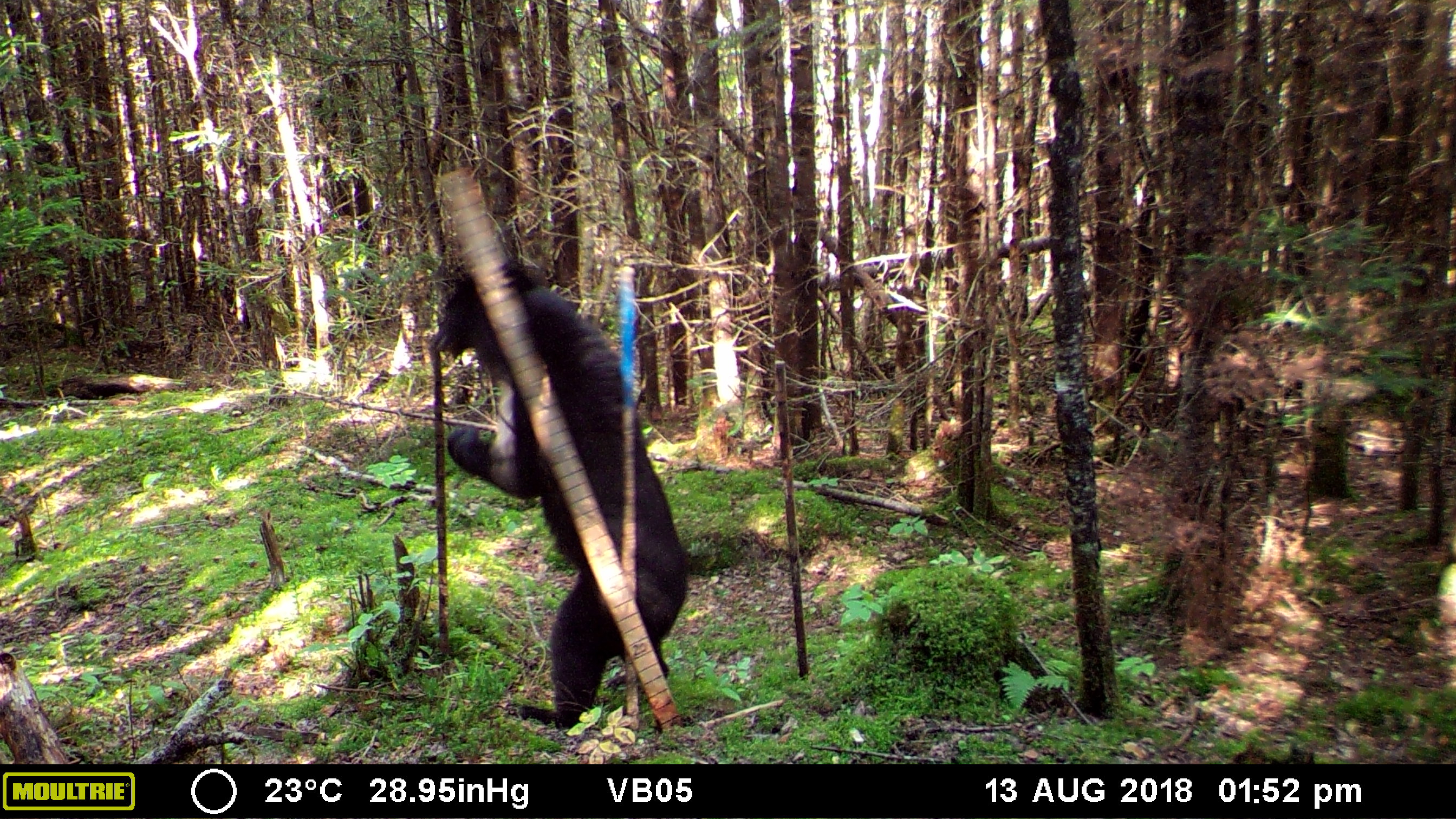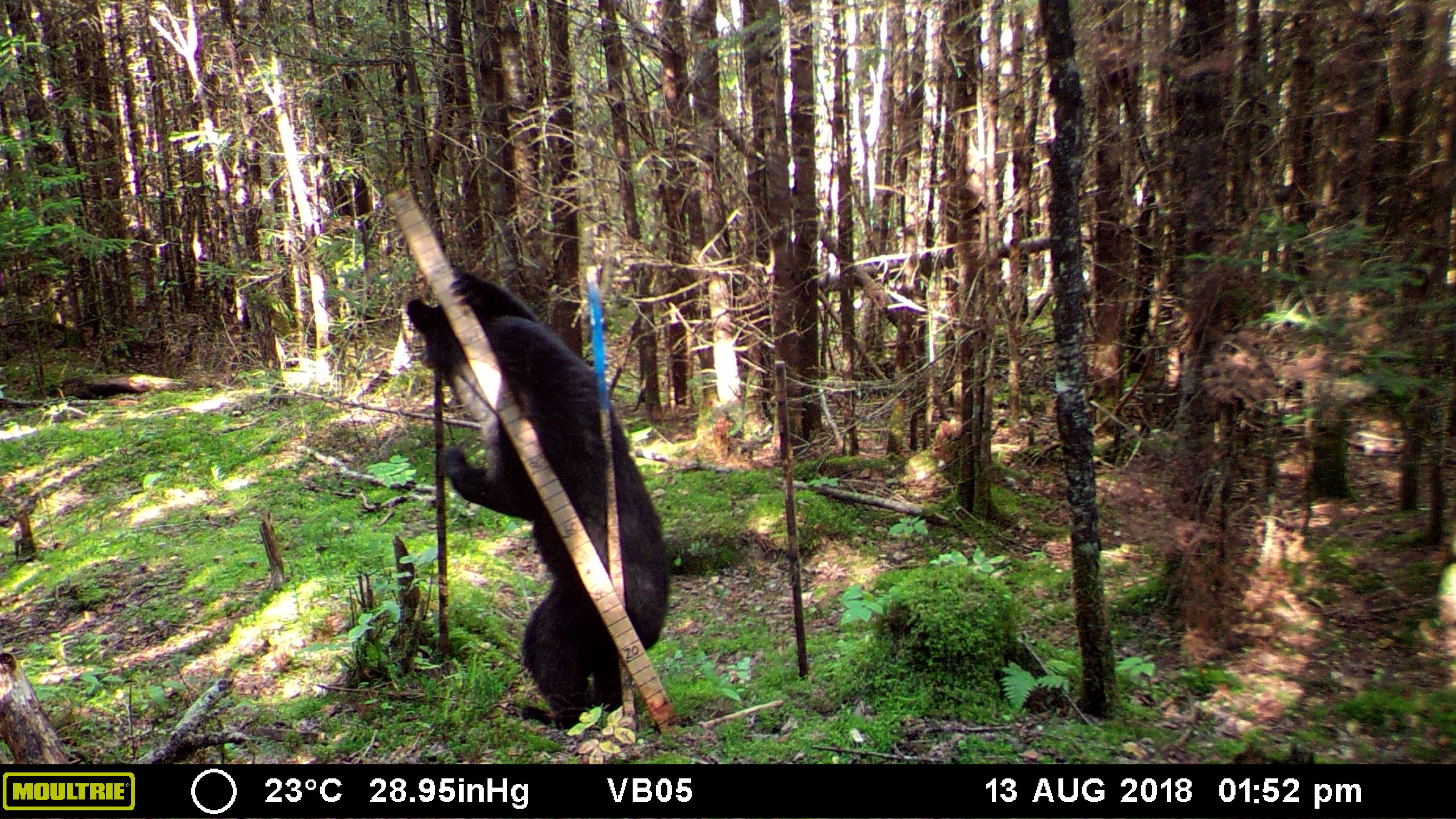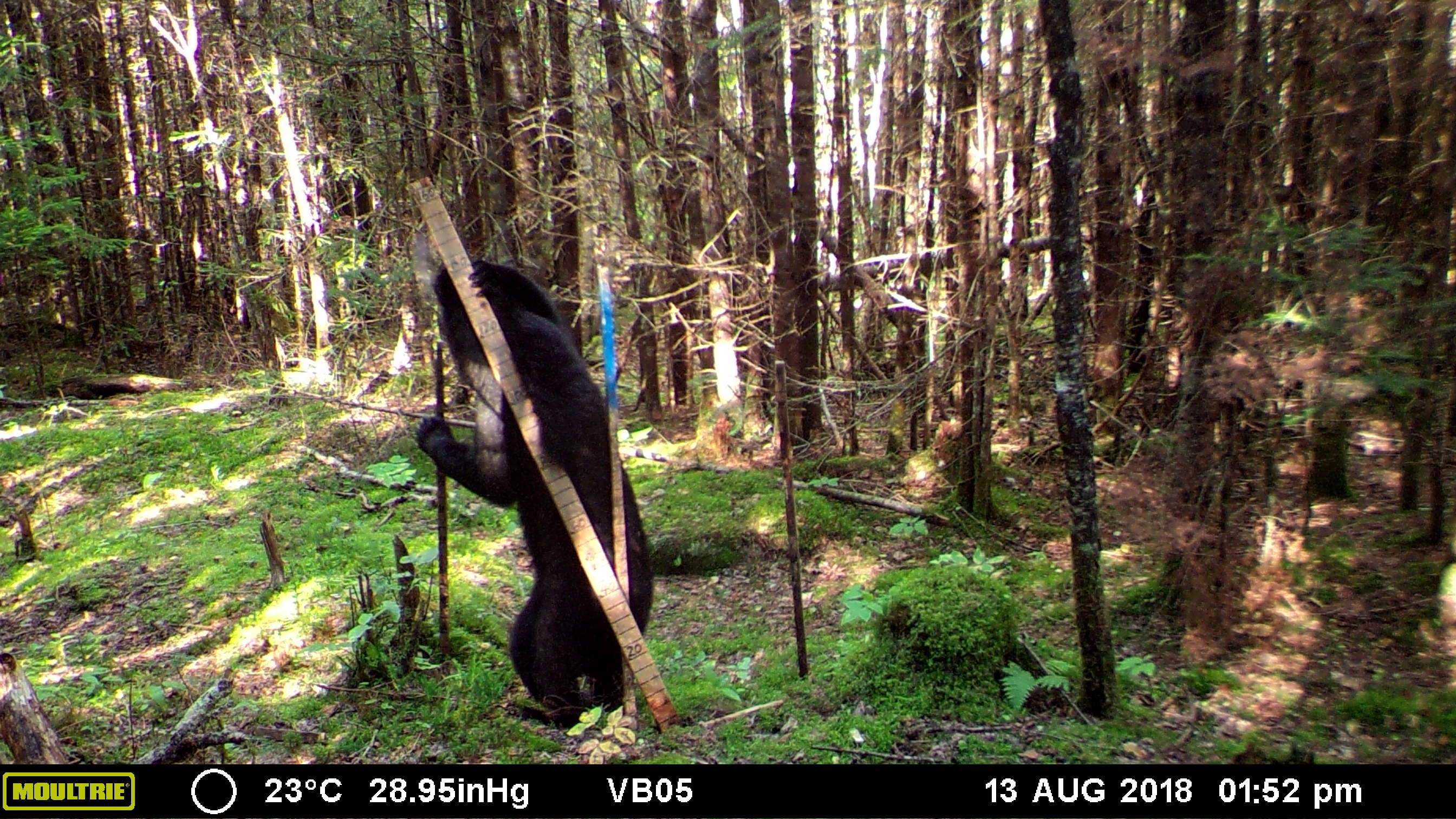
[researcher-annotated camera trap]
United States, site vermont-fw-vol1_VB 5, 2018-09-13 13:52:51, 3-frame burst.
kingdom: Animalia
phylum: Chordata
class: Mammalia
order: Carnivora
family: Ursidae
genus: Ursus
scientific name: Ursus americanus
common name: black bear